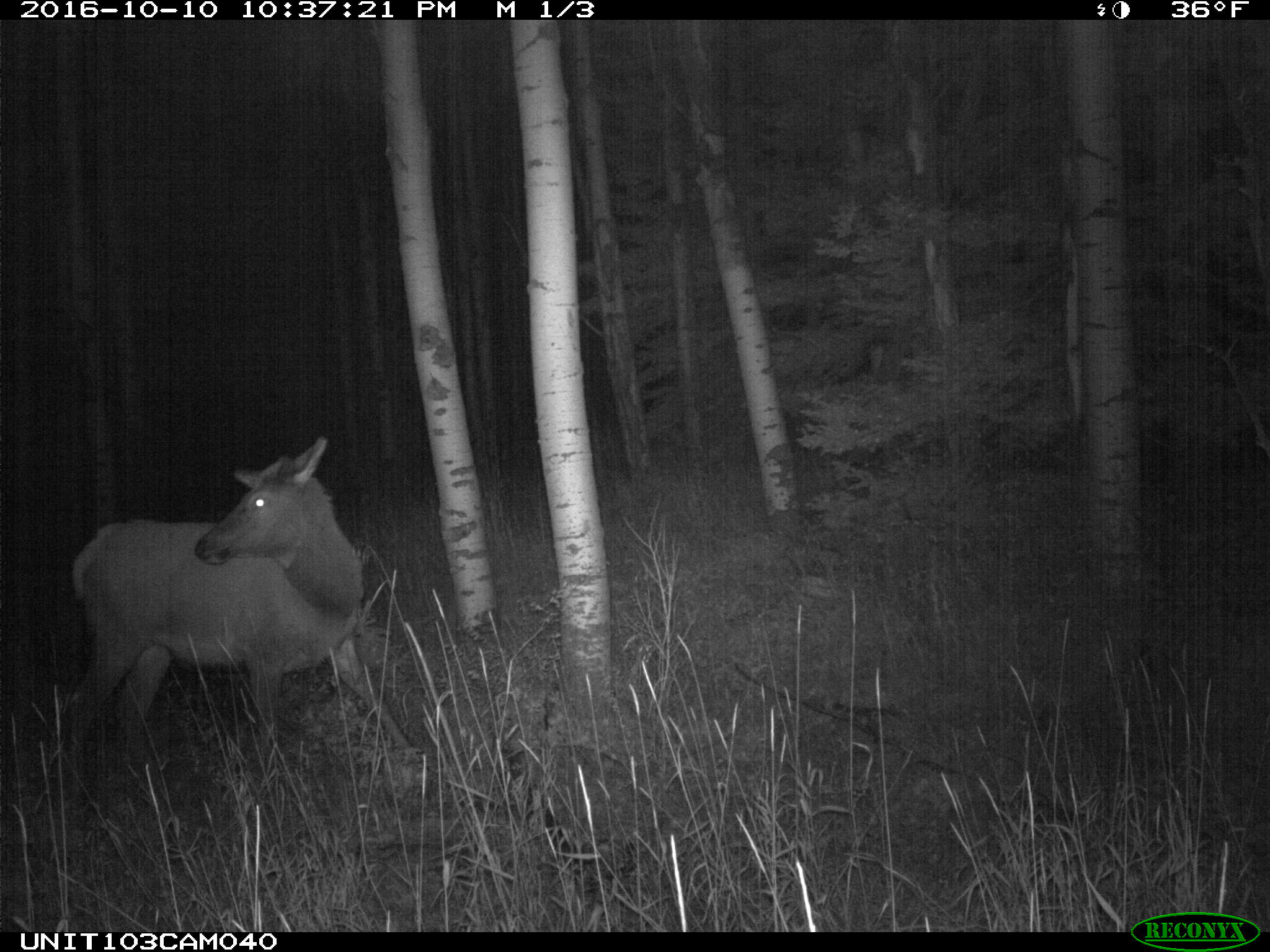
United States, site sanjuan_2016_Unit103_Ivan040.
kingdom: Animalia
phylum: Chordata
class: Mammalia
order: Artiodactyla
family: Cervidae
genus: Cervus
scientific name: Cervus elaphus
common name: red deer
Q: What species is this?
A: Cervus elaphus (red deer).